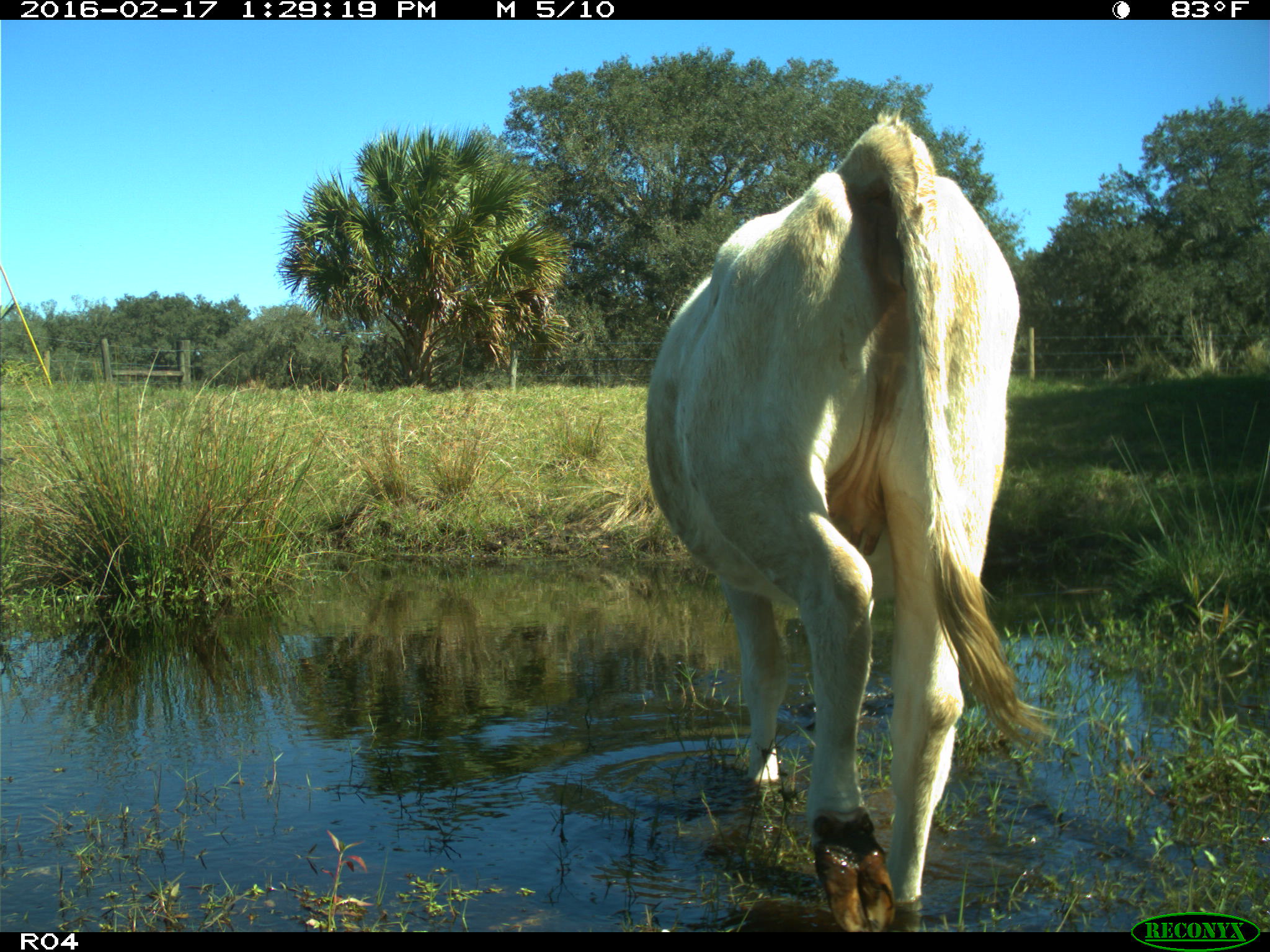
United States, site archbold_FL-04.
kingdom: Animalia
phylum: Chordata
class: Mammalia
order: Artiodactyla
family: Bovidae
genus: Bos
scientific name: Bos taurus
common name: domestic cow